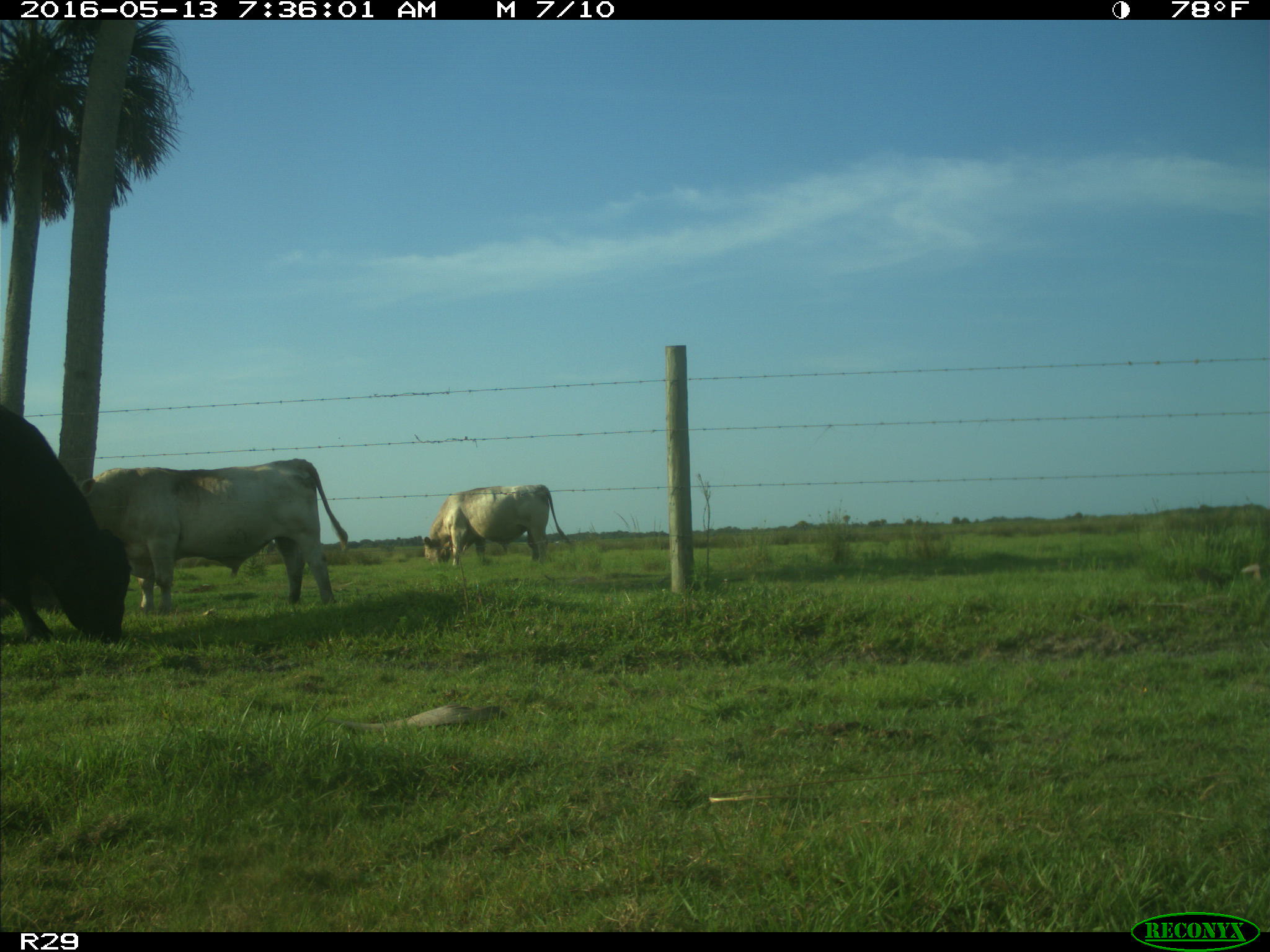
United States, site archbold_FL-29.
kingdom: Animalia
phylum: Chordata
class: Mammalia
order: Artiodactyla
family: Bovidae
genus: Bos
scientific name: Bos taurus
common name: domestic cow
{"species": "Bos taurus (domestic cow)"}